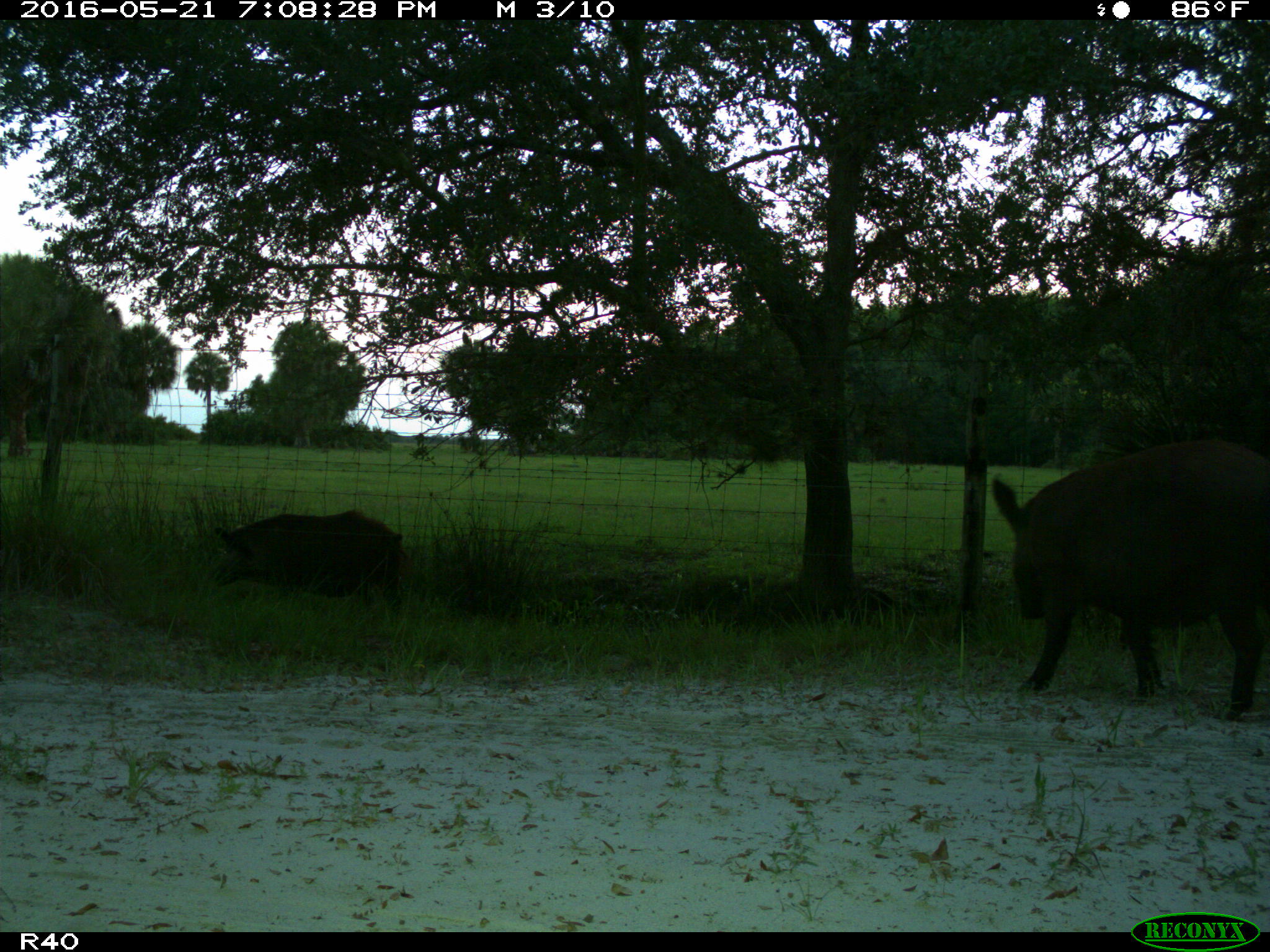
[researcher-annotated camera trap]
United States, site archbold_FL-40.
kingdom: Animalia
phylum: Chordata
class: Mammalia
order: Artiodactyla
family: Suidae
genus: Sus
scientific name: Sus scrofa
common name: wild boar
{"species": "Sus scrofa (wild boar)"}